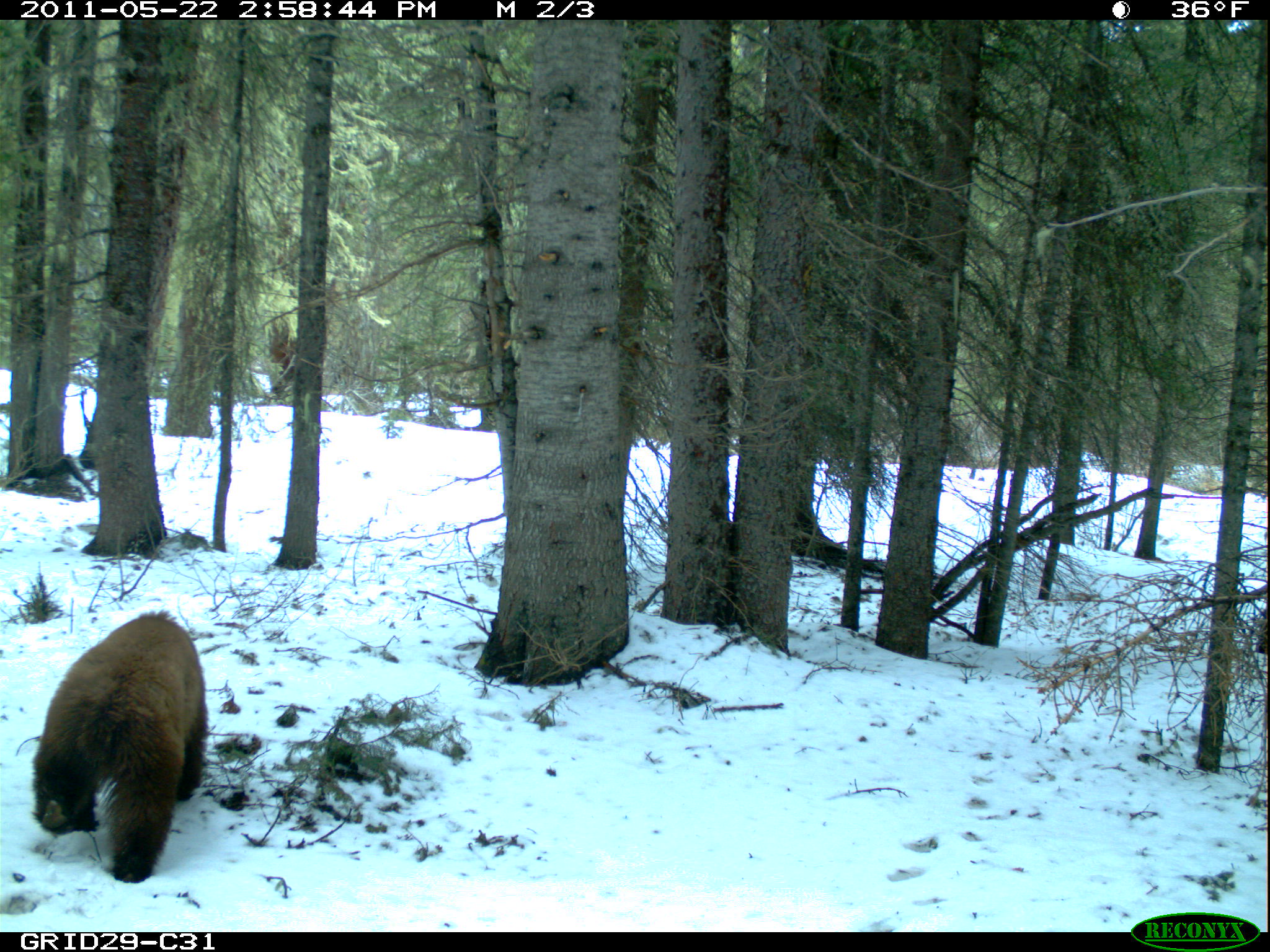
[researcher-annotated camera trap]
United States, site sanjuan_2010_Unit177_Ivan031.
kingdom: Animalia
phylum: Chordata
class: Mammalia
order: Carnivora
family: Ursidae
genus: Ursus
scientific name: Ursus americanus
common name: american black bear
Ursus americanus (american black bear).